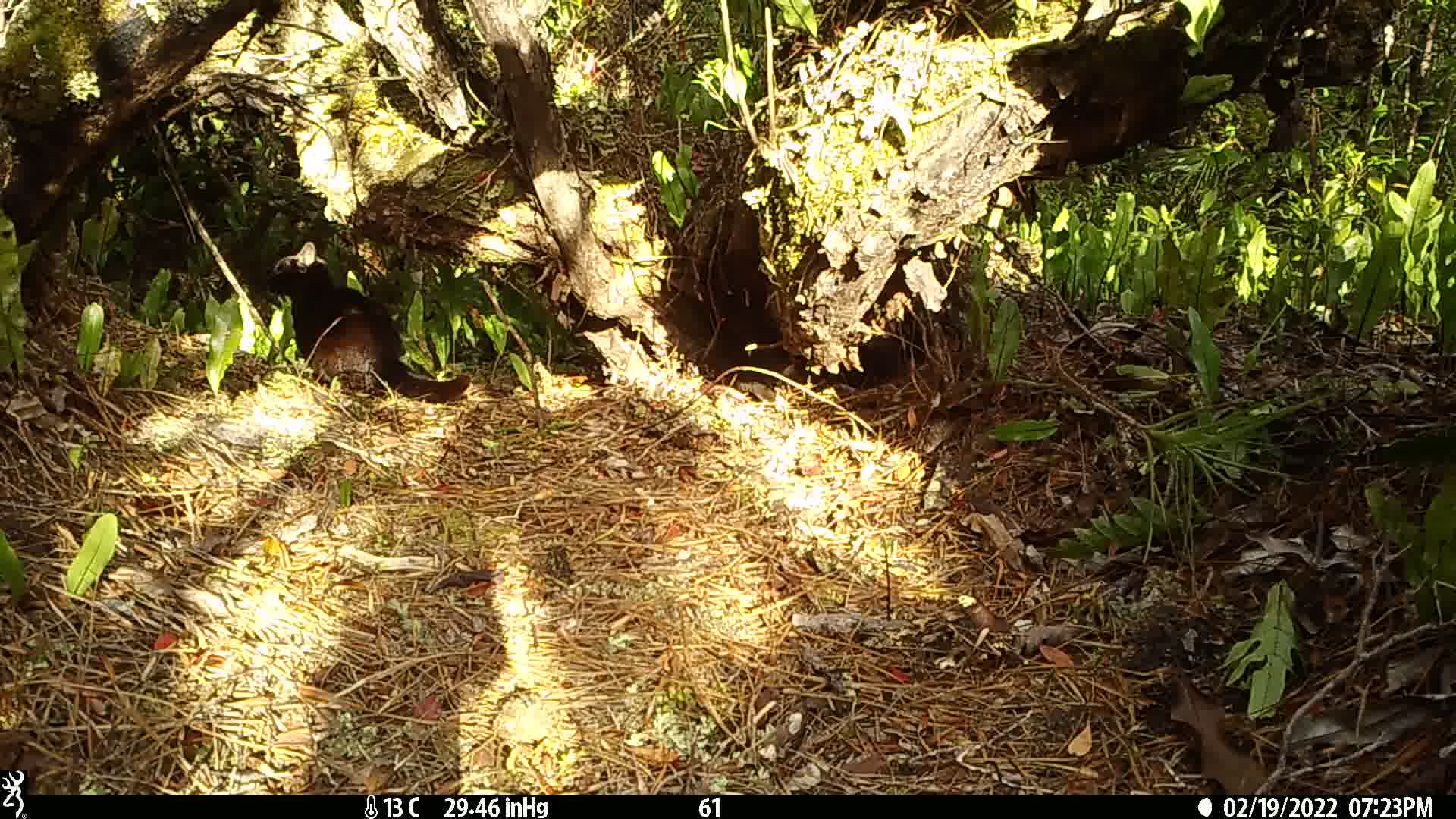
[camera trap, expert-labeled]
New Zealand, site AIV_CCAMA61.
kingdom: Animalia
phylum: Chordata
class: Mammalia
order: Carnivora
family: Felidae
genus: Felis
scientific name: Felis catus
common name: domestic cat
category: cat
Cat (domestic cat) (Felis catus).